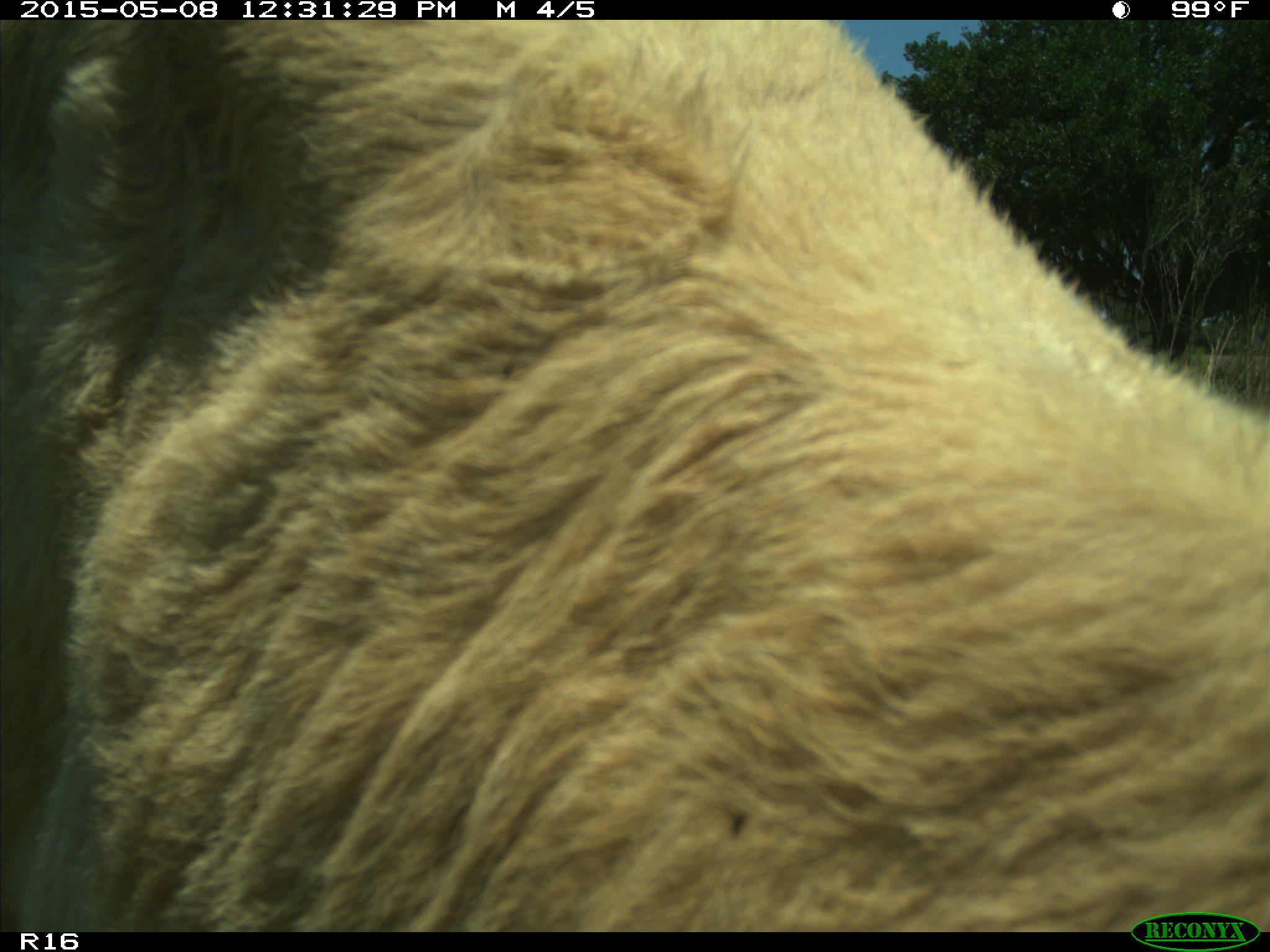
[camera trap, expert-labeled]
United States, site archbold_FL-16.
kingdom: Animalia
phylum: Chordata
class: Mammalia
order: Artiodactyla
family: Bovidae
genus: Bos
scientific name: Bos taurus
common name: domestic cow